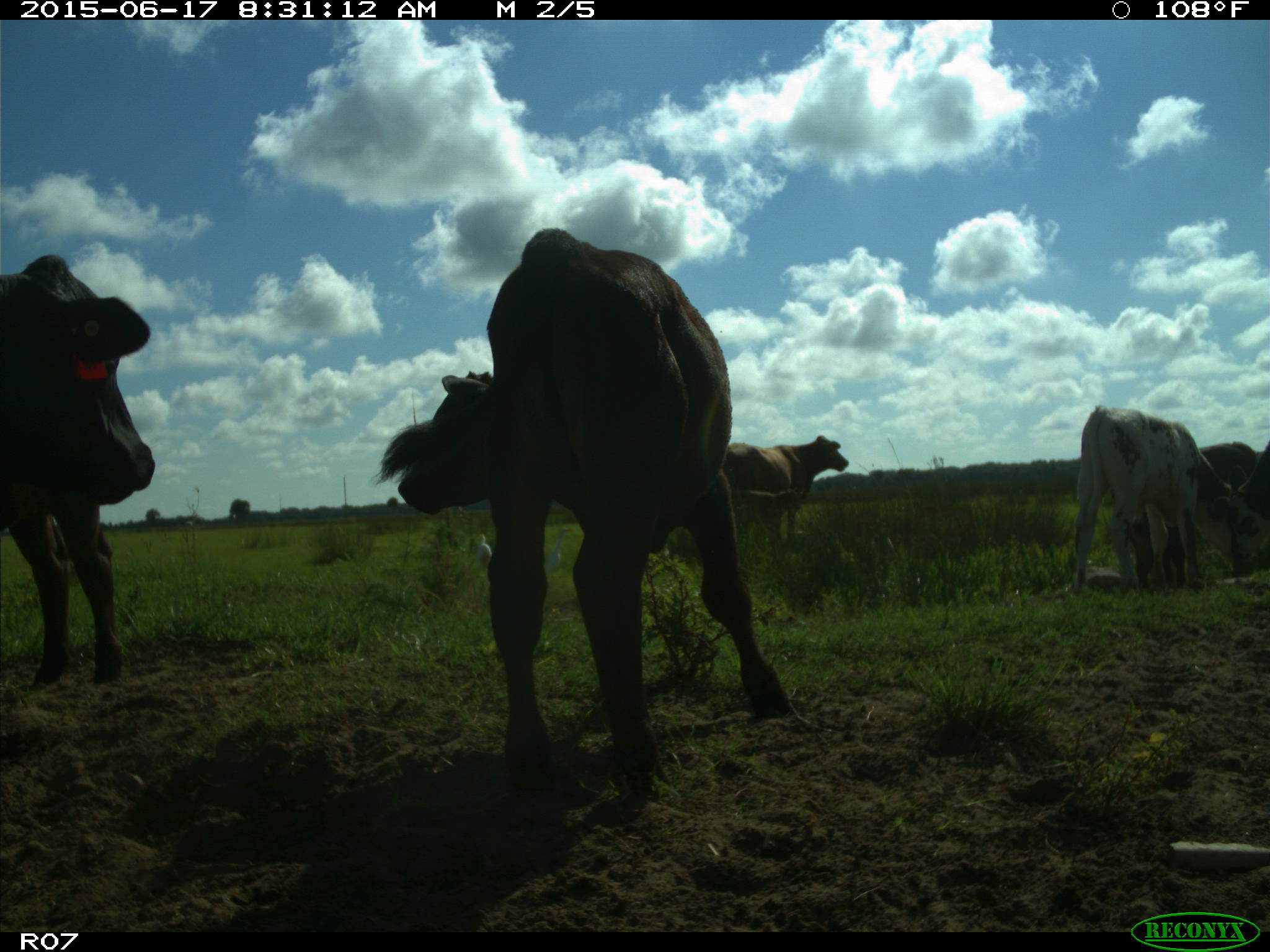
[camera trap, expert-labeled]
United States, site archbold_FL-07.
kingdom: Animalia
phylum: Chordata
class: Mammalia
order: Artiodactyla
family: Bovidae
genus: Bos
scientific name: Bos taurus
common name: domestic cow